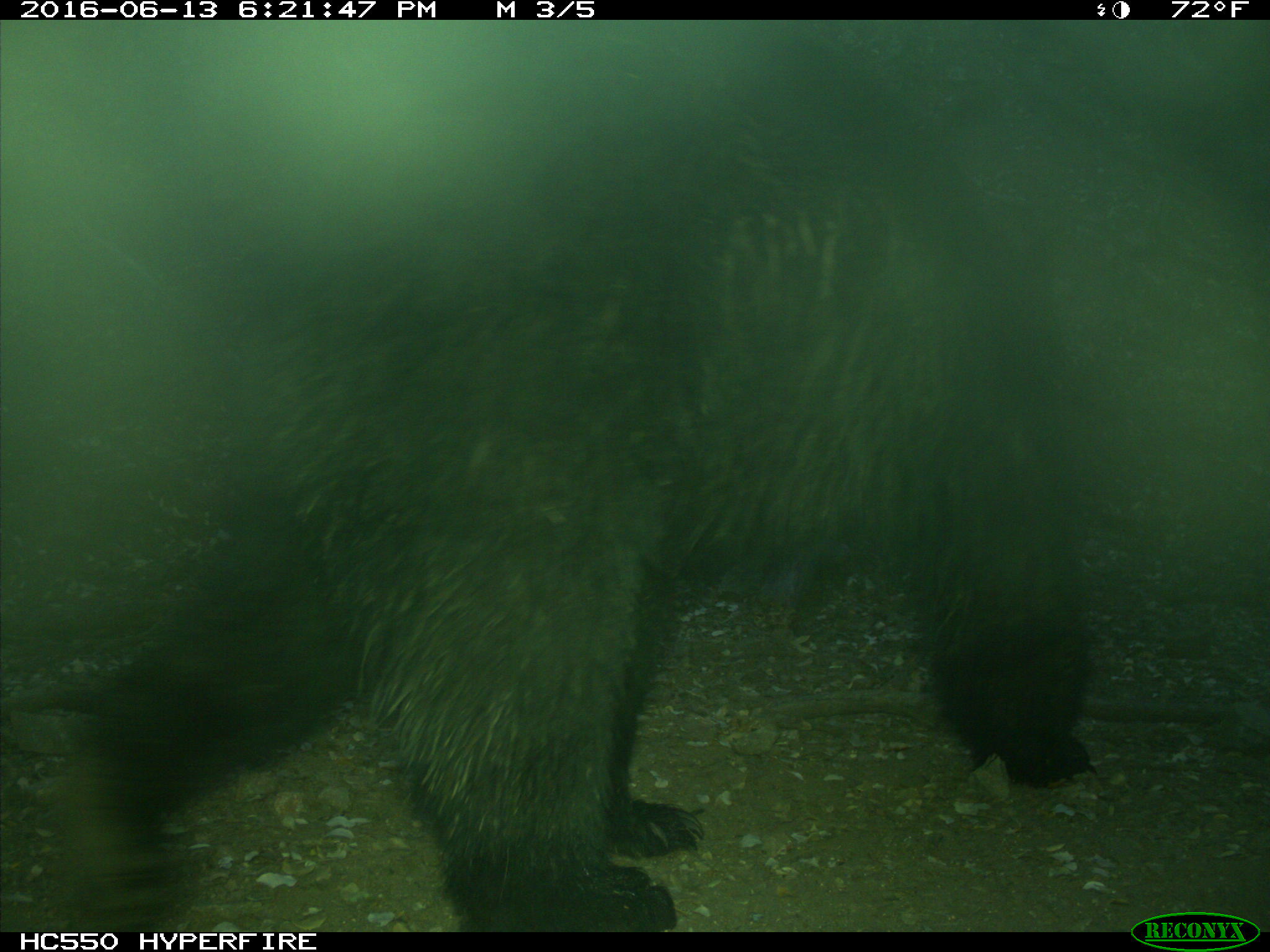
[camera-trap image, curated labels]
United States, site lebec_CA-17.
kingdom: Animalia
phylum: Chordata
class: Mammalia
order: Carnivora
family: Ursidae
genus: Ursus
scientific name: Ursus americanus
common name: american black bear